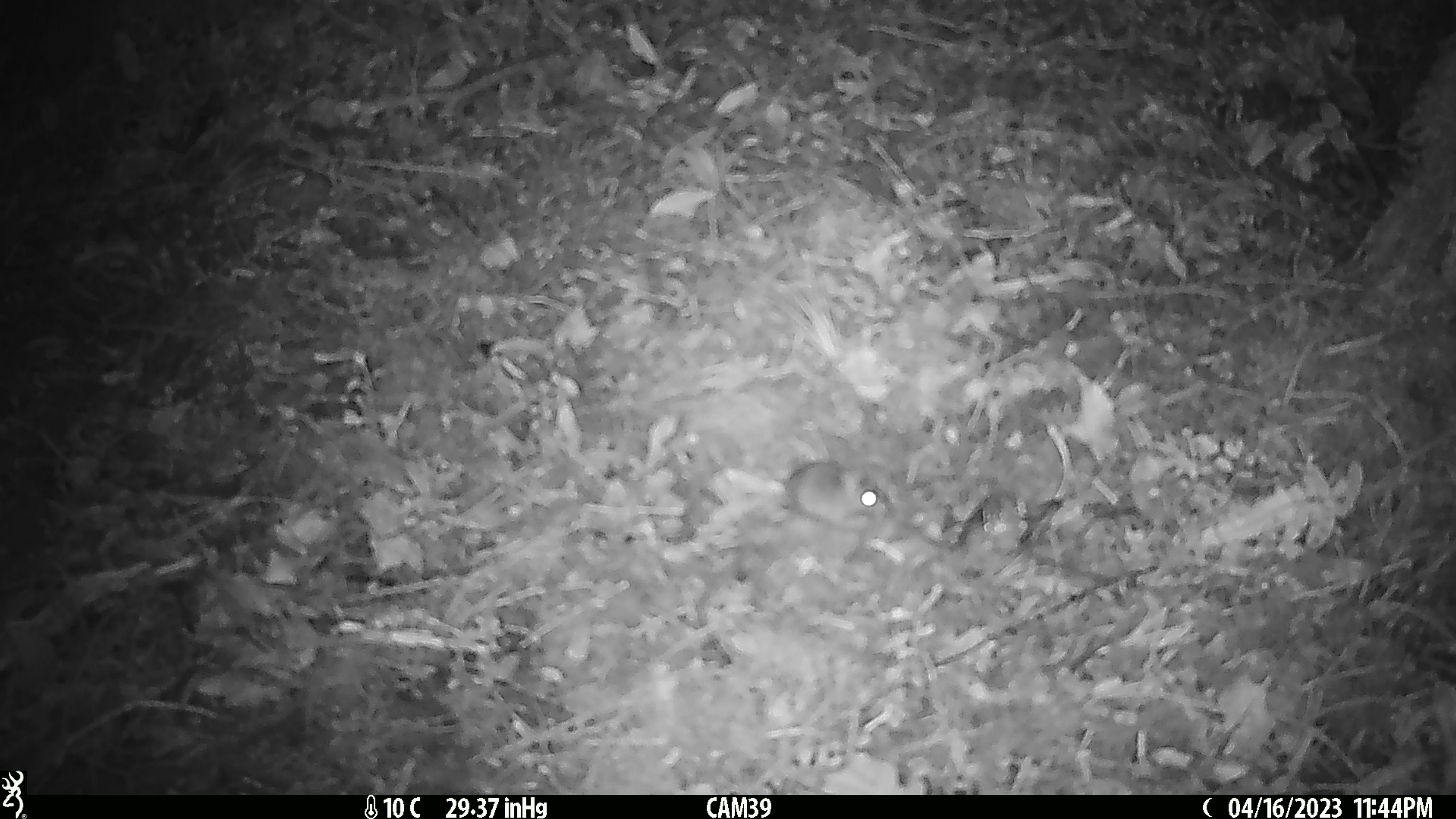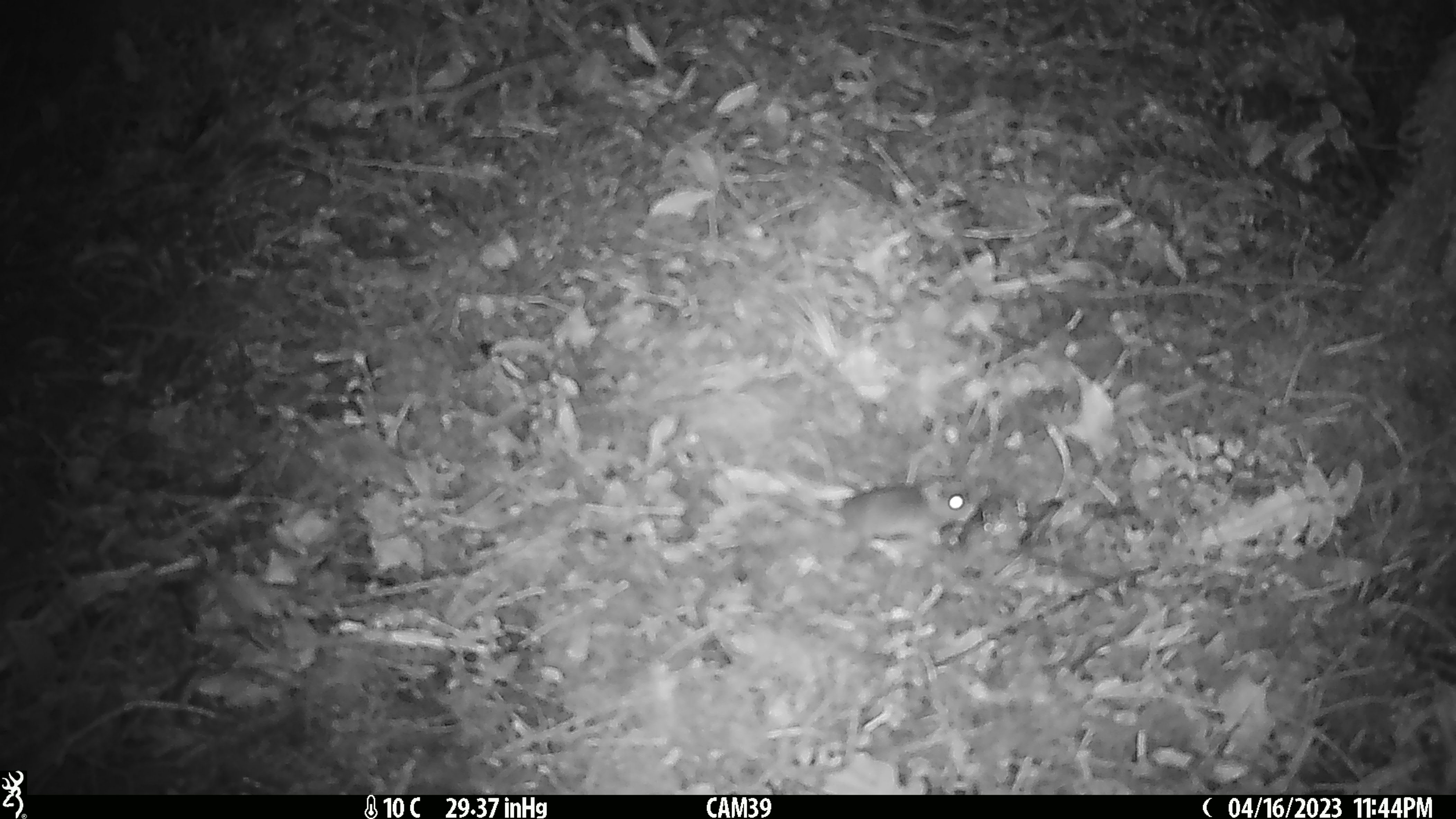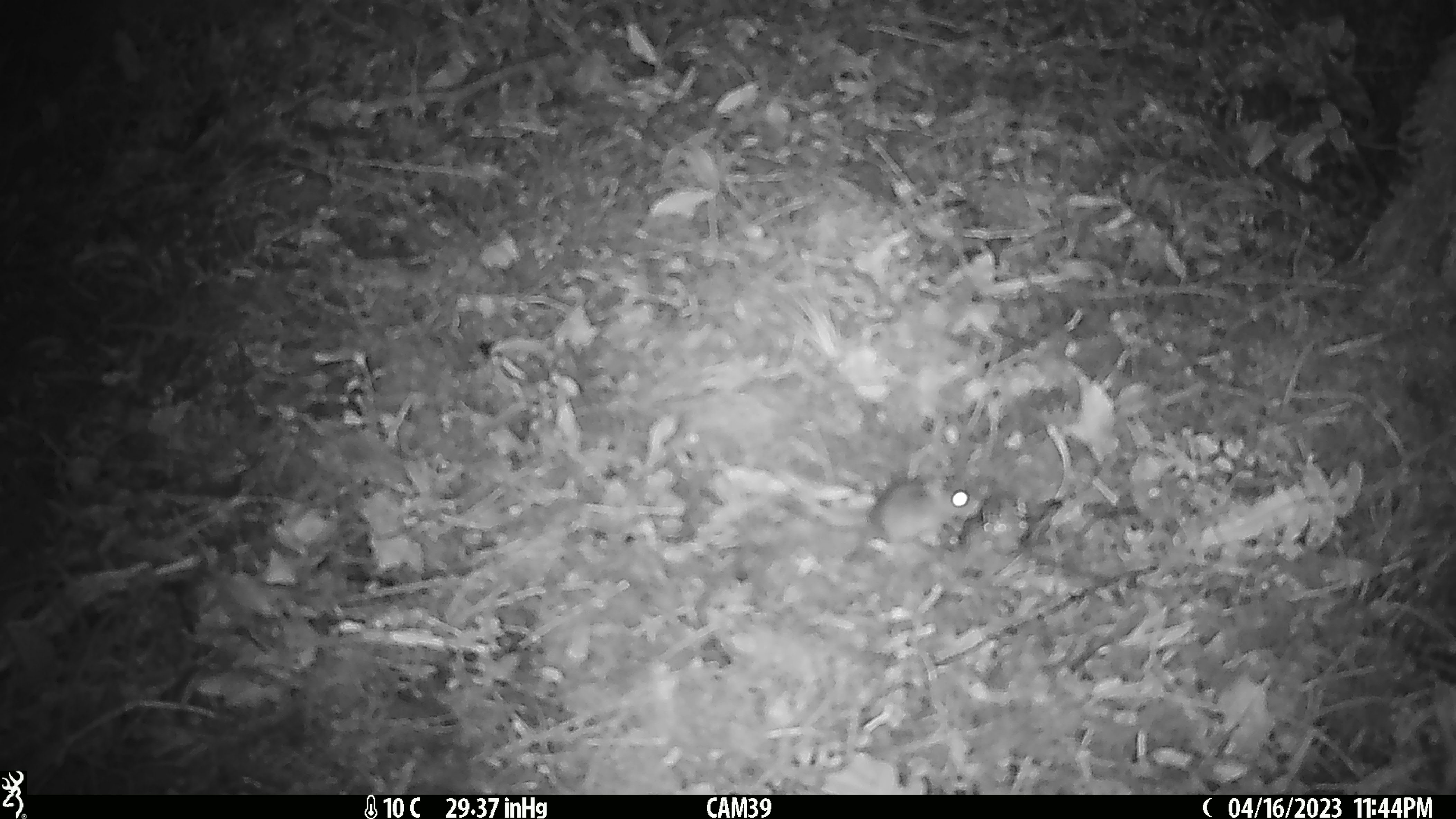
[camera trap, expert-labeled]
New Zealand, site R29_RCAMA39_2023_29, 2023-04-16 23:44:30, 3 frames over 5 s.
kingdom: Animalia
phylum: Chordata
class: Mammalia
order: Rodentia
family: Muridae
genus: Mus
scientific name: Mus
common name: mouse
Mouse (Mus).